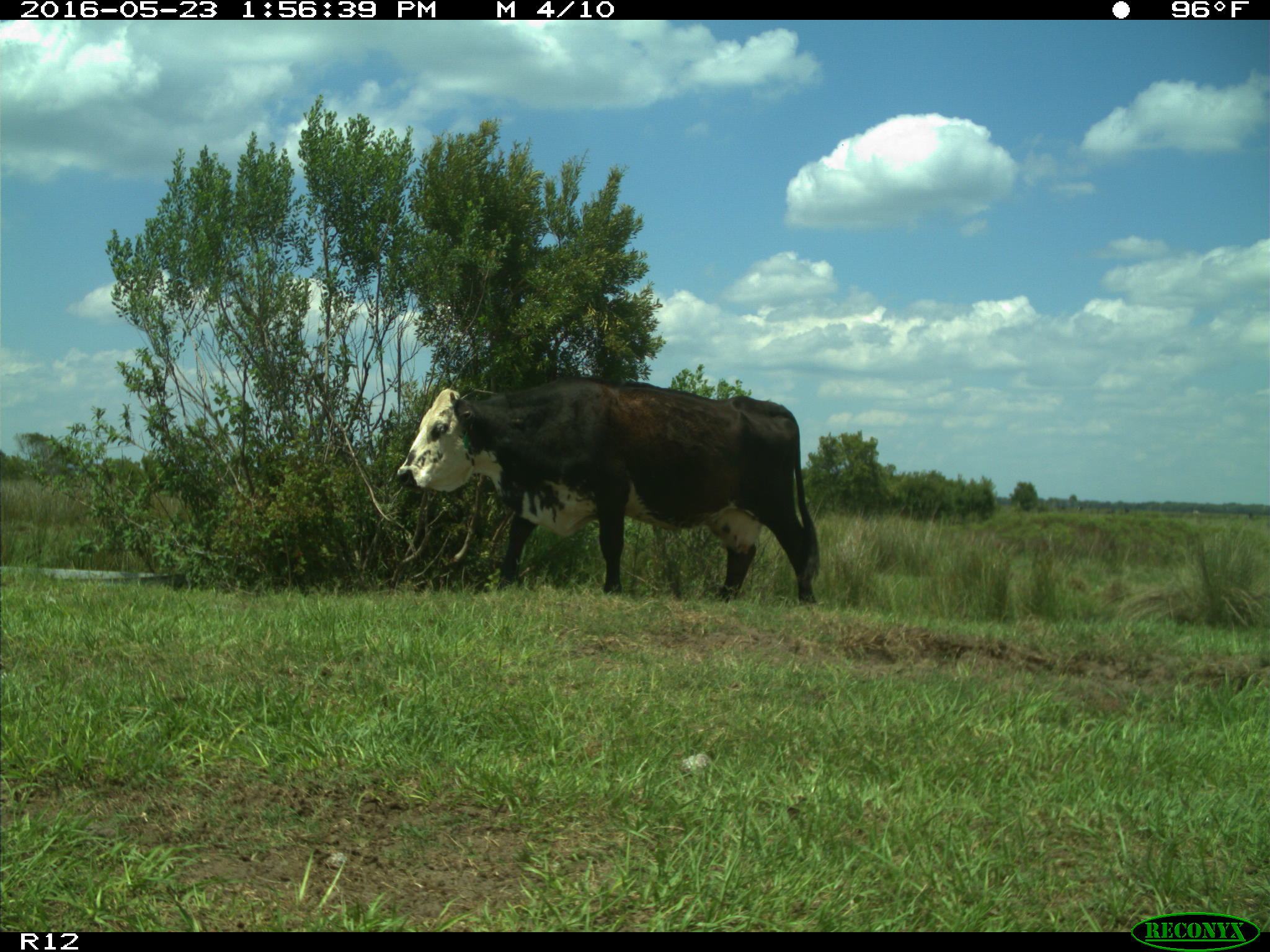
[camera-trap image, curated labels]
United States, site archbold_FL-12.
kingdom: Animalia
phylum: Chordata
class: Mammalia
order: Artiodactyla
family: Bovidae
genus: Bos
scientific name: Bos taurus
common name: domestic cow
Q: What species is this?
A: Bos taurus (domestic cow).